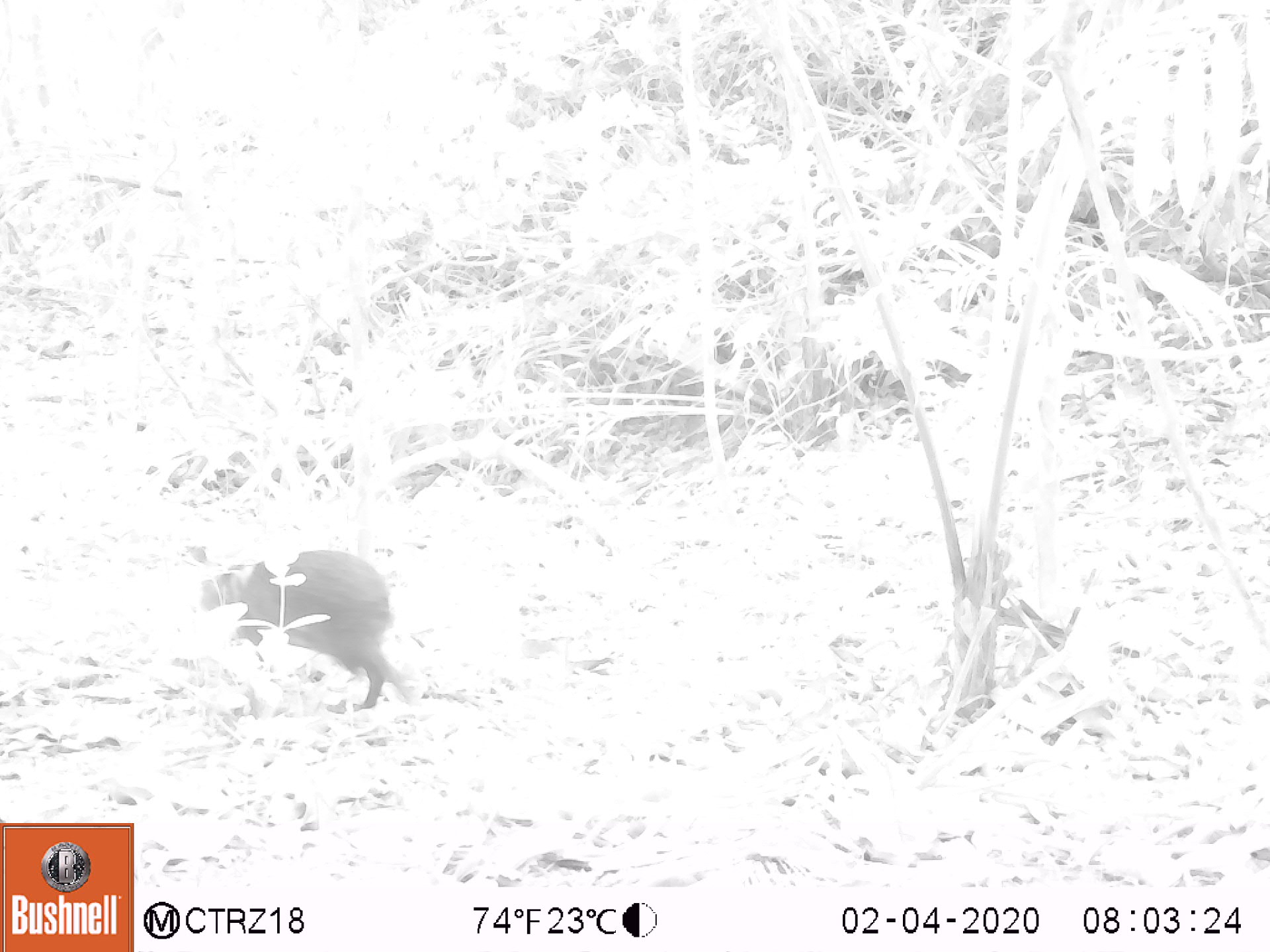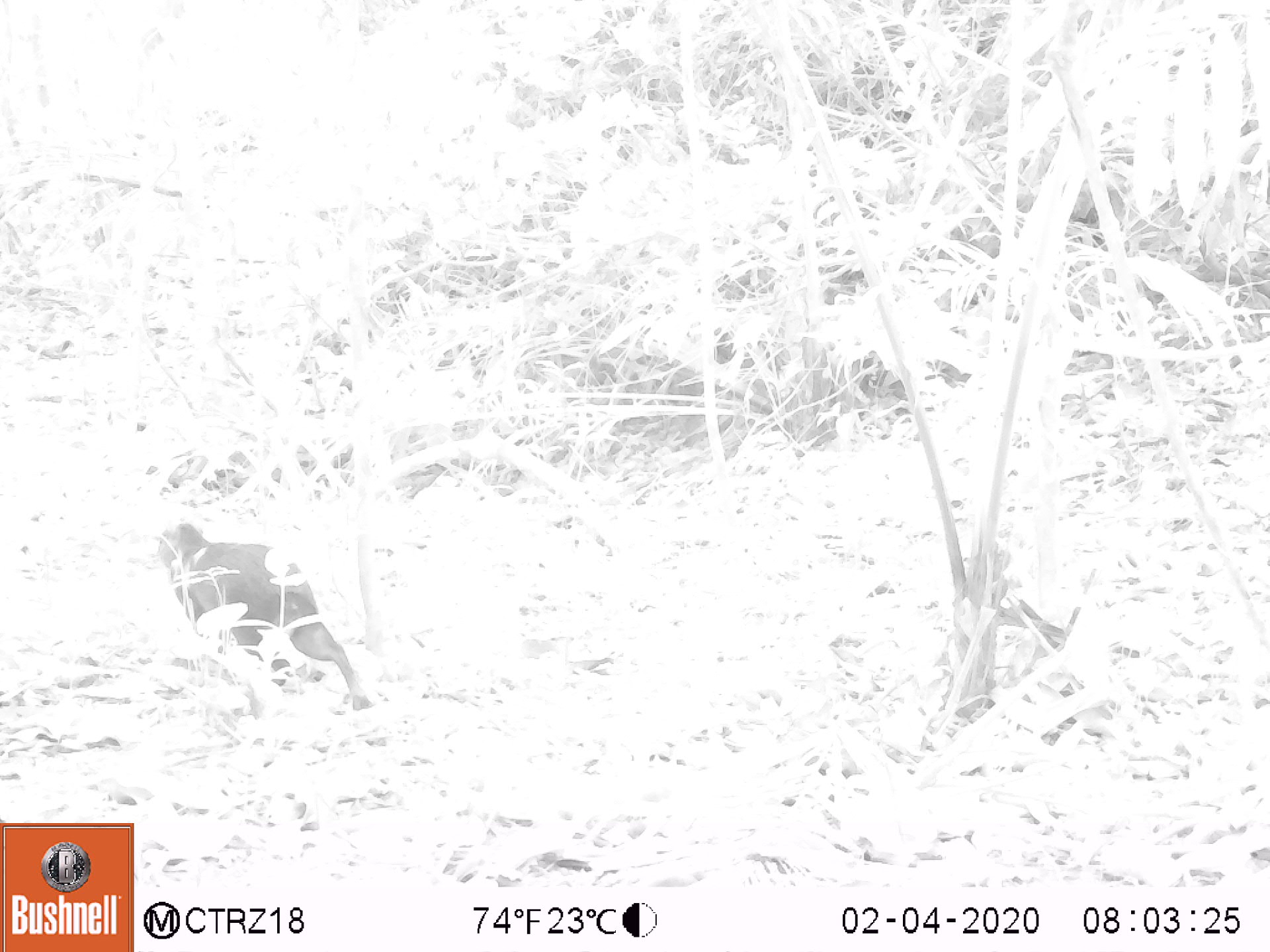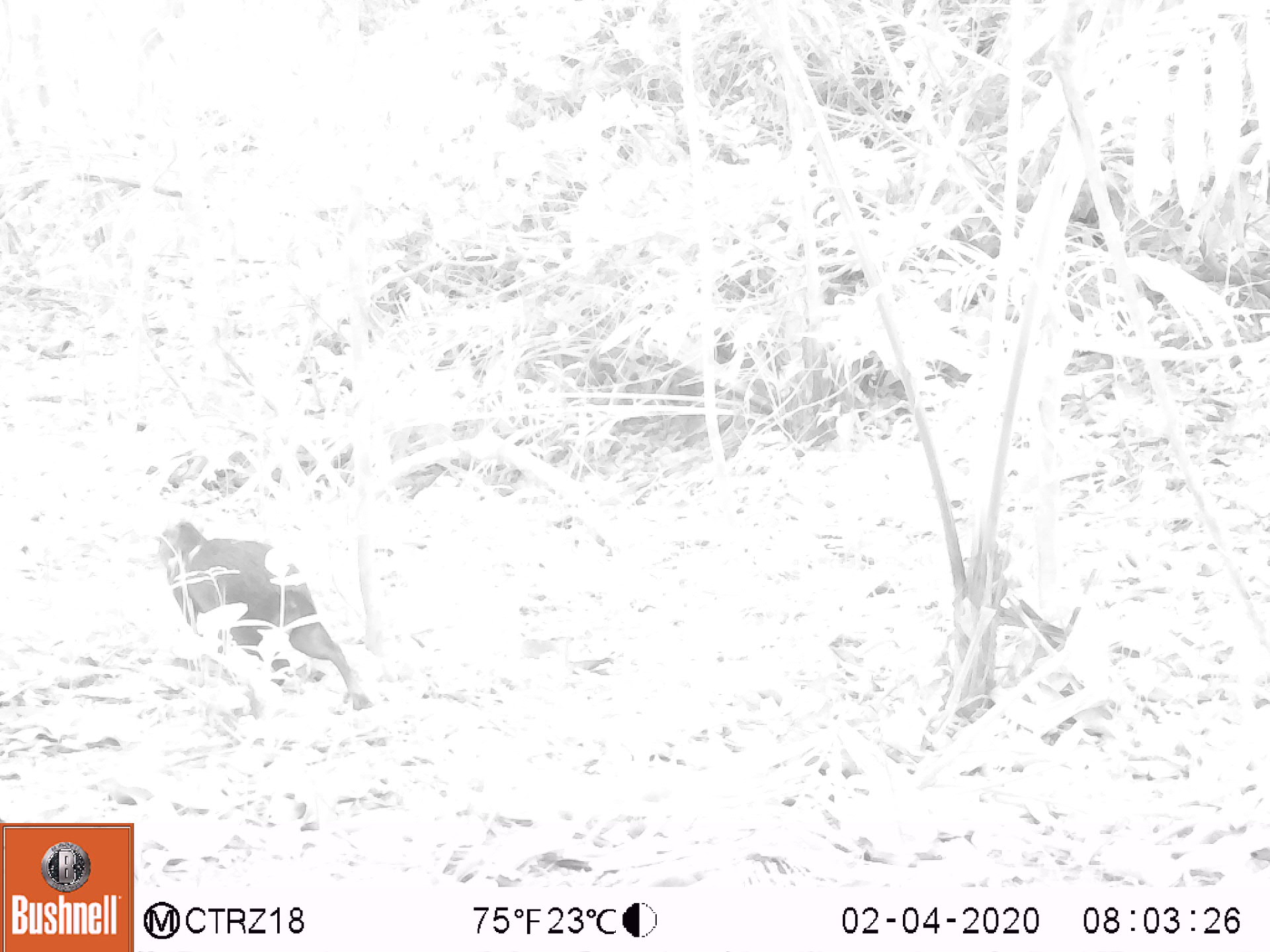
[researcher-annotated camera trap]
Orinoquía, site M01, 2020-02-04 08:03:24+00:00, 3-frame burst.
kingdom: Animalia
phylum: Chordata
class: Mammalia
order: Rodentia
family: Dasyproctidae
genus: Dasyprocta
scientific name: Dasyprocta fuliginosa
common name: black agouti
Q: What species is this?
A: Black agouti (Dasyprocta fuliginosa).